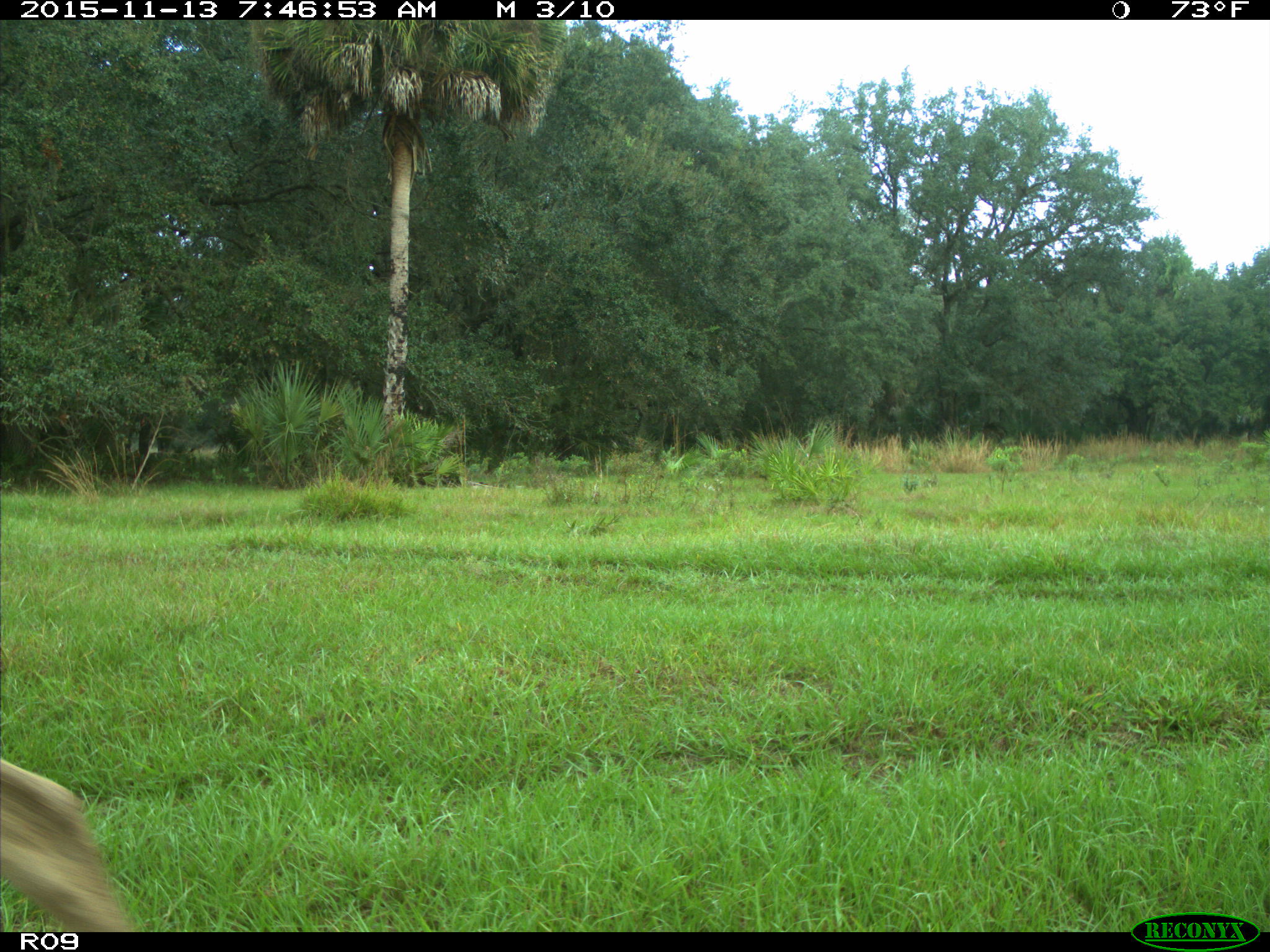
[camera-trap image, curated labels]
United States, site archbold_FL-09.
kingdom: Animalia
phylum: Chordata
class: Mammalia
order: Artiodactyla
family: Cervidae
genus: Odocoileus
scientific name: Odocoileus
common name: deer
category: unidentified deer